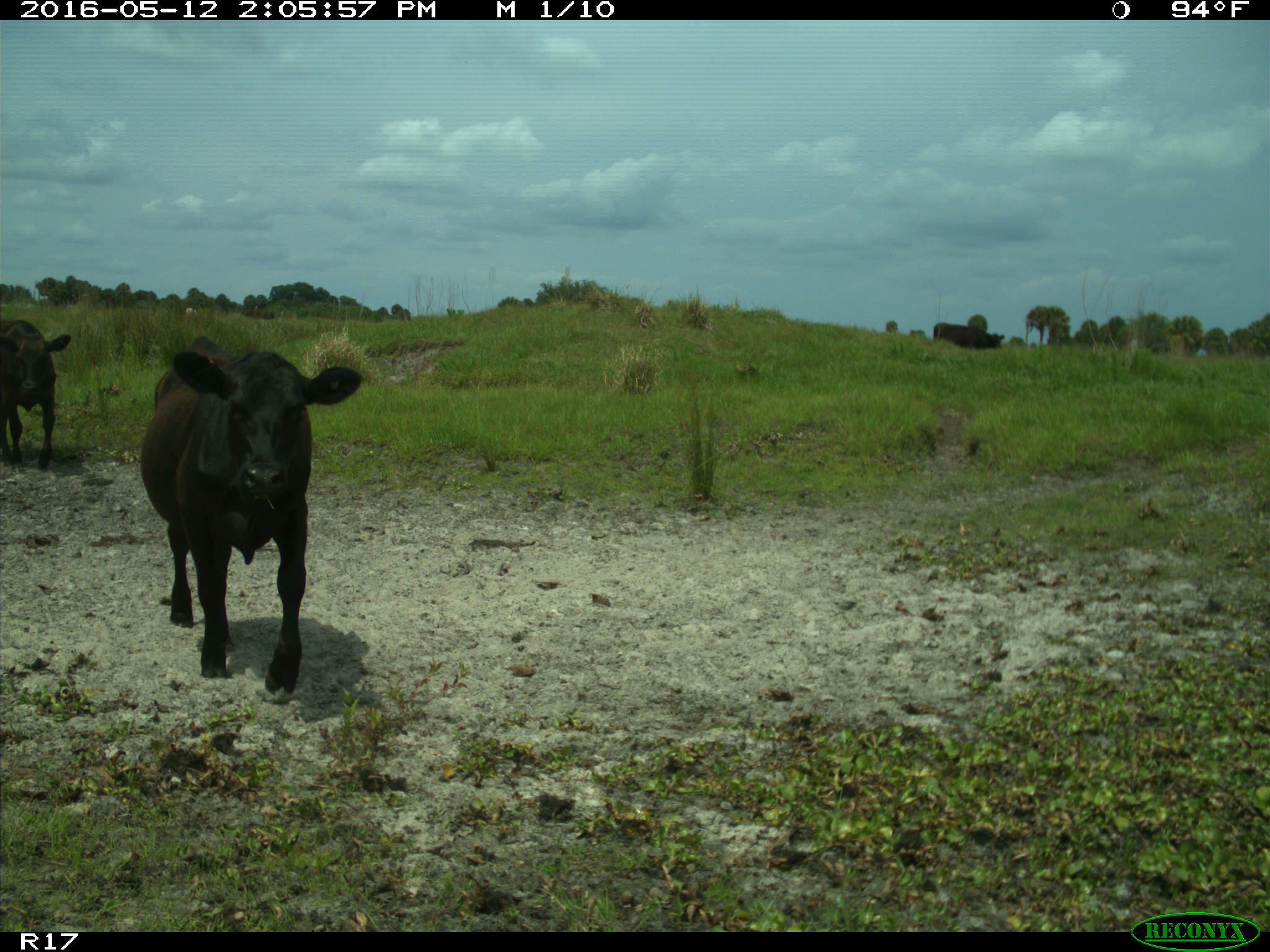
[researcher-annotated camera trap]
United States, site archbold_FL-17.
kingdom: Animalia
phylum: Chordata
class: Mammalia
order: Artiodactyla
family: Bovidae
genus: Bos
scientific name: Bos taurus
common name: domestic cow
Bos taurus (domestic cow).